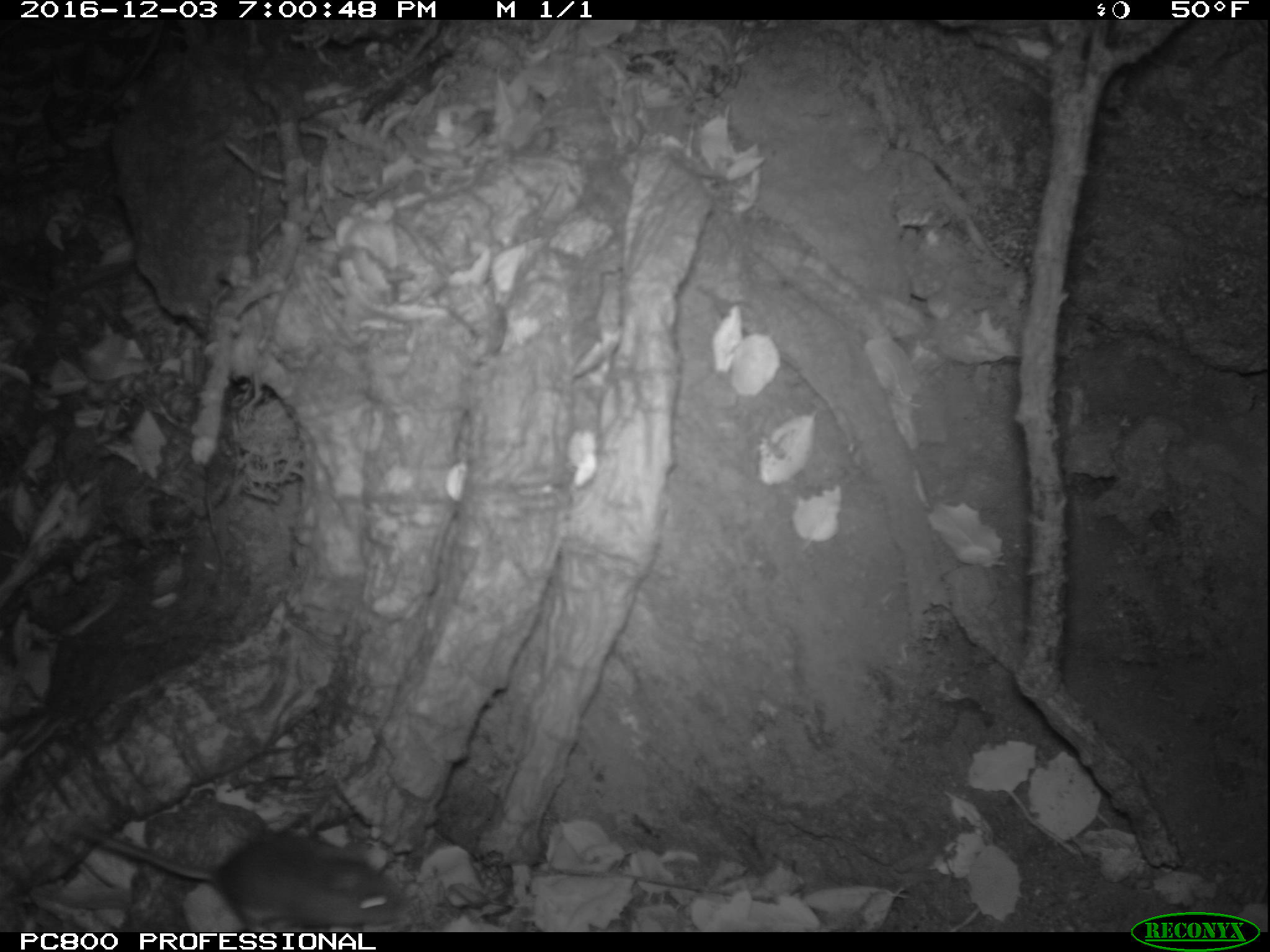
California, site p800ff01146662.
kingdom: Animalia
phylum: Chordata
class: Mammalia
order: Rodentia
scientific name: Rodentia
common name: rodent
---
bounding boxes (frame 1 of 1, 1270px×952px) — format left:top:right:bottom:
rodent: 74:819:410:932